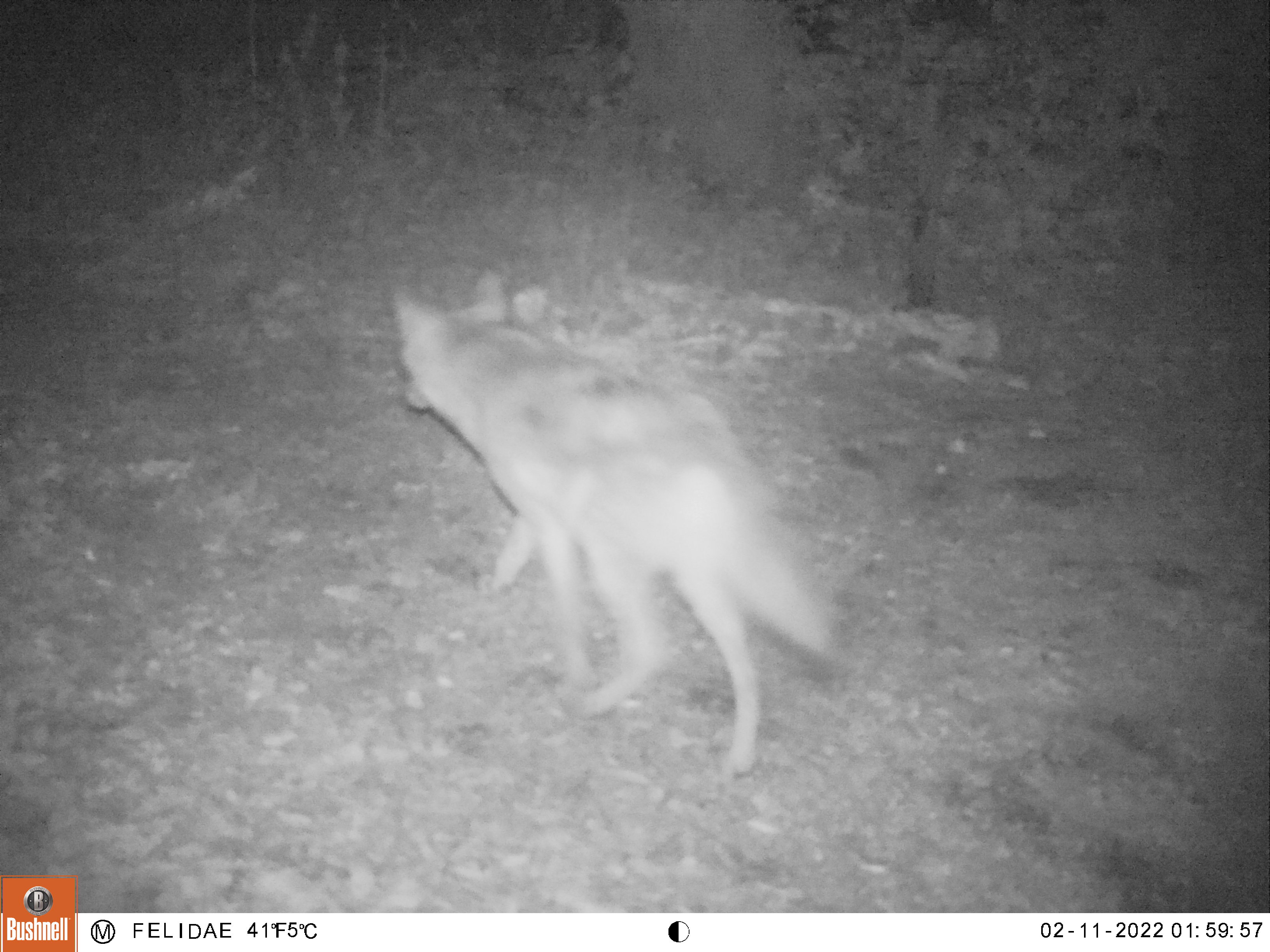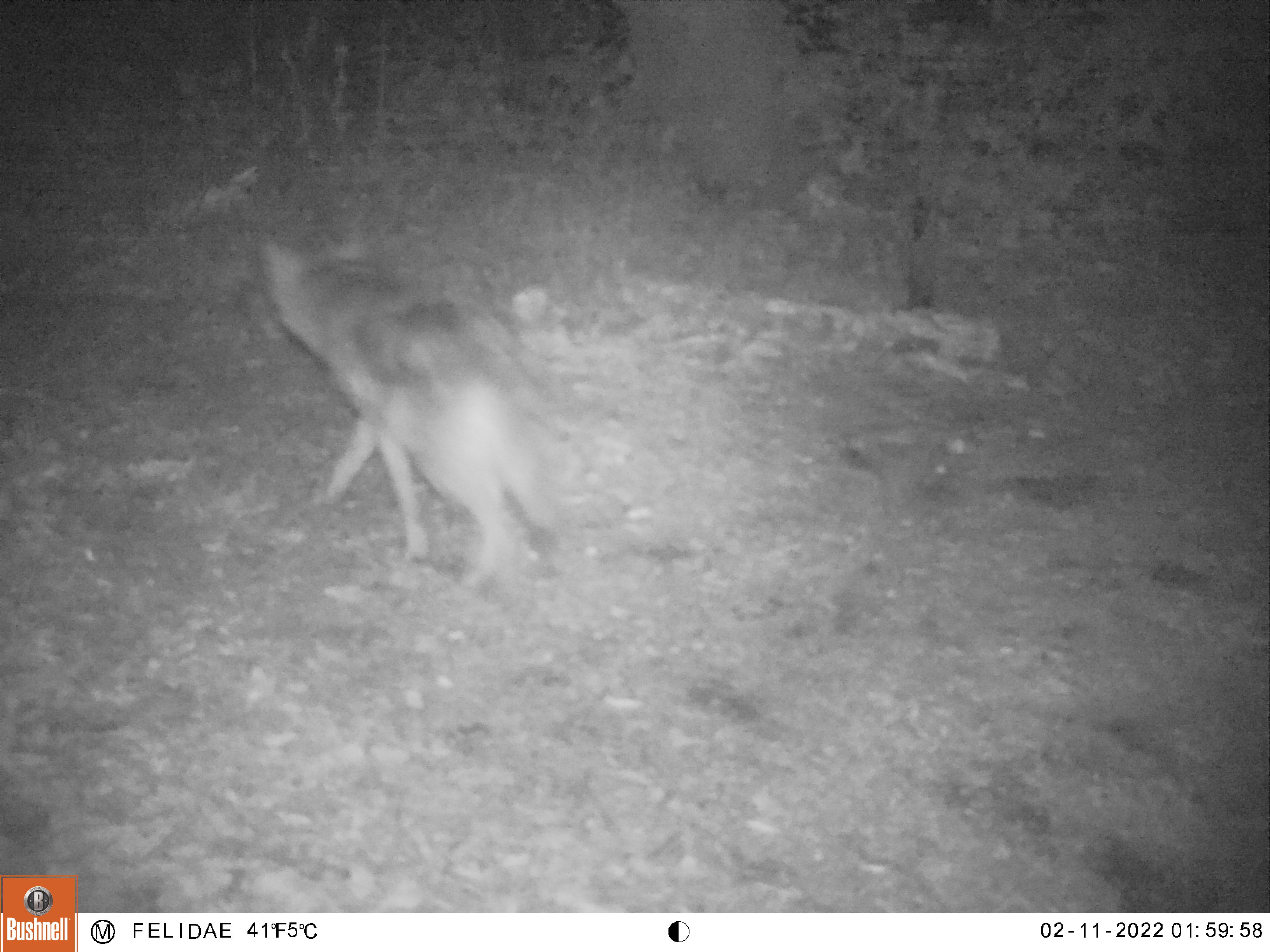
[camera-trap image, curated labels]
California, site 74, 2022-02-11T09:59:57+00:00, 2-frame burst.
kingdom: Animalia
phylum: Chordata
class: Mammalia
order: Carnivora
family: Canidae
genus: Canis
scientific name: Canis latrans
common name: coyote